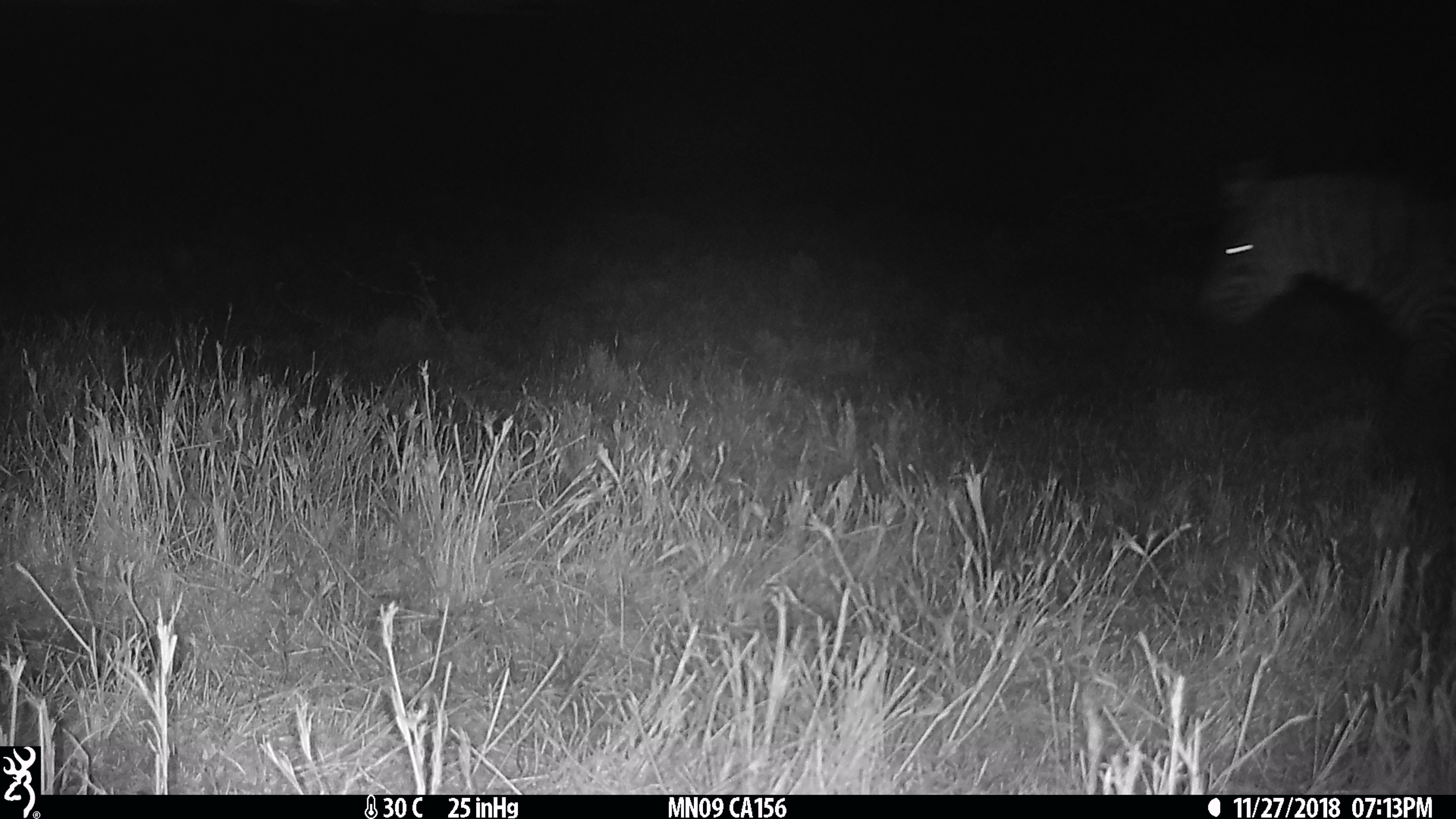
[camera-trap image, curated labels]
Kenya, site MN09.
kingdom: Animalia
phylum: Chordata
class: Mammalia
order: Perissodactyla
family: Equidae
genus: Equus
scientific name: Equus quagga burchellii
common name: burchell's zebra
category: zebra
Zebra (burchell's zebra) (Equus quagga burchellii).